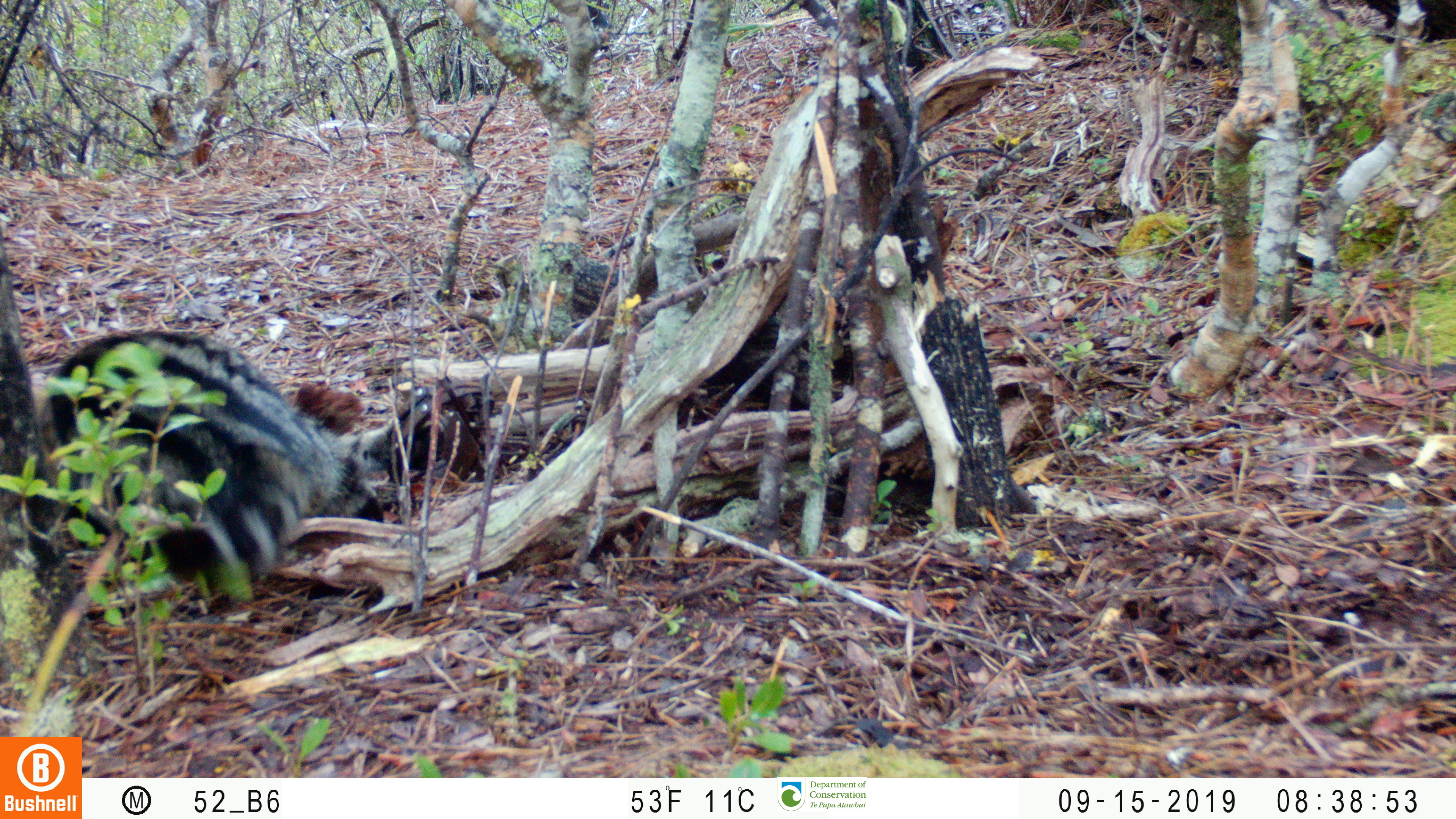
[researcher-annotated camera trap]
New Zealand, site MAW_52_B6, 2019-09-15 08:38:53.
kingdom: Animalia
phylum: Chordata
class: Mammalia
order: Carnivora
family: Felidae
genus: Felis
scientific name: Felis catus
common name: domestic cat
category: cat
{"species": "cat (domestic cat) (Felis catus)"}